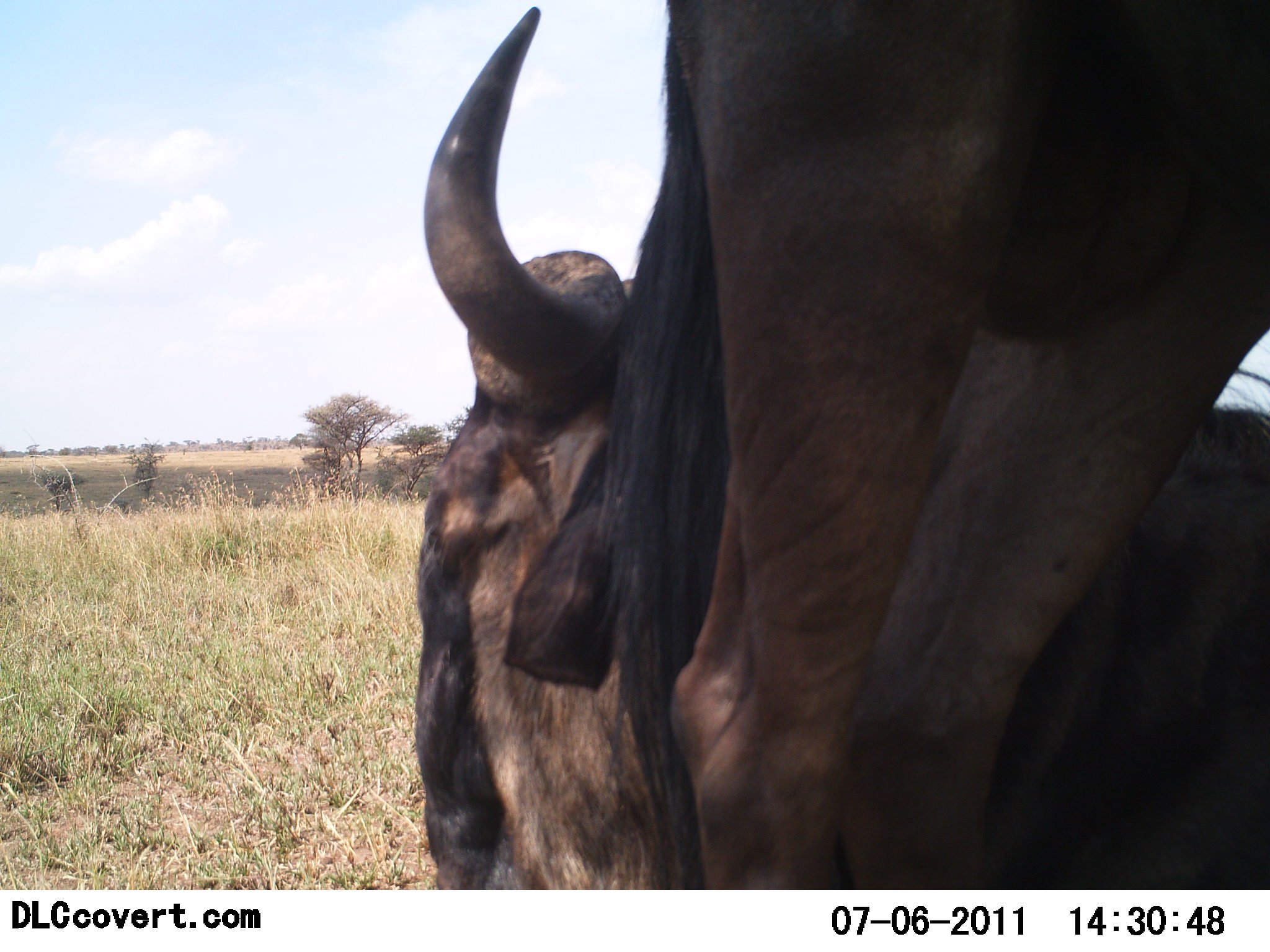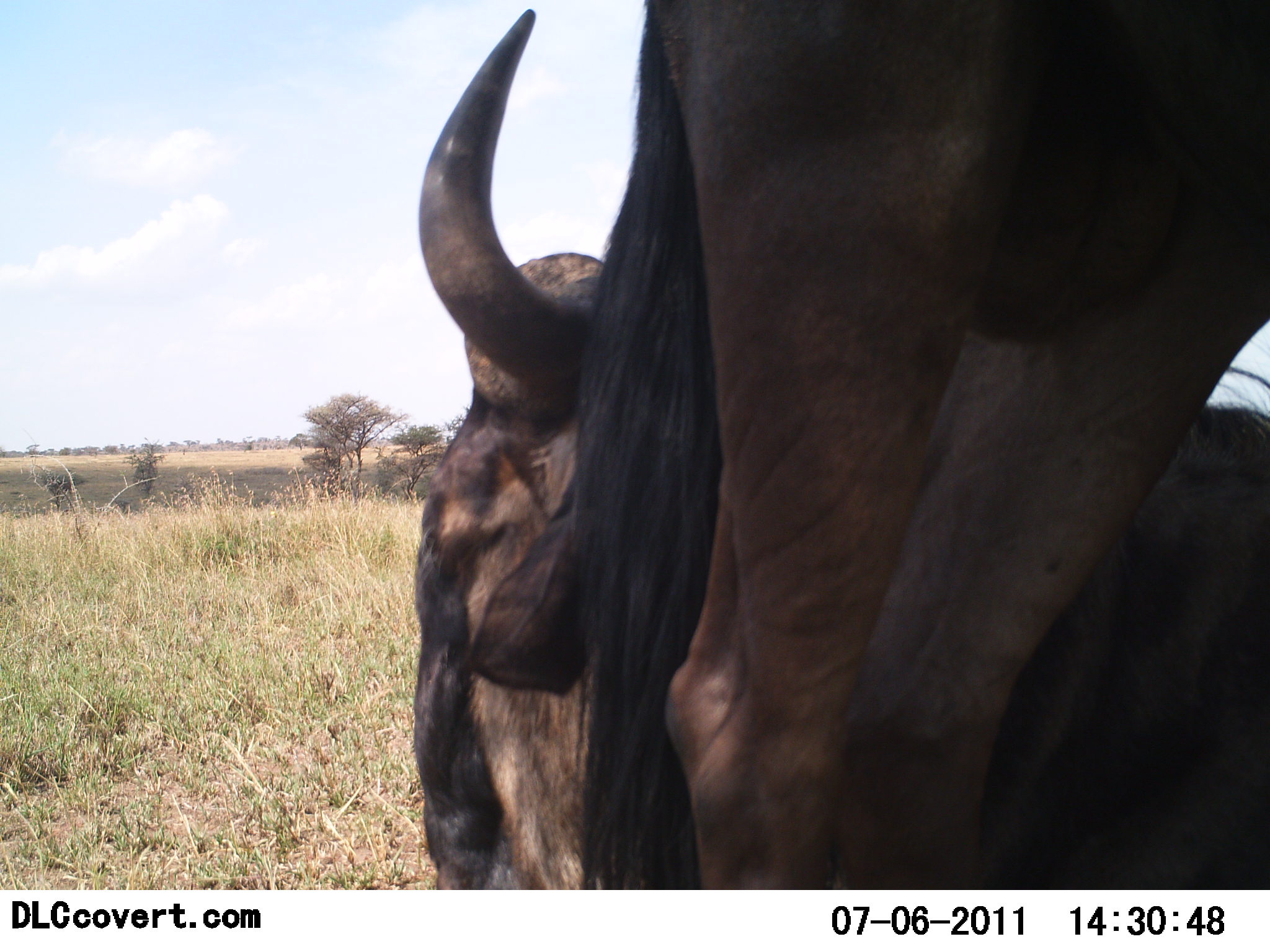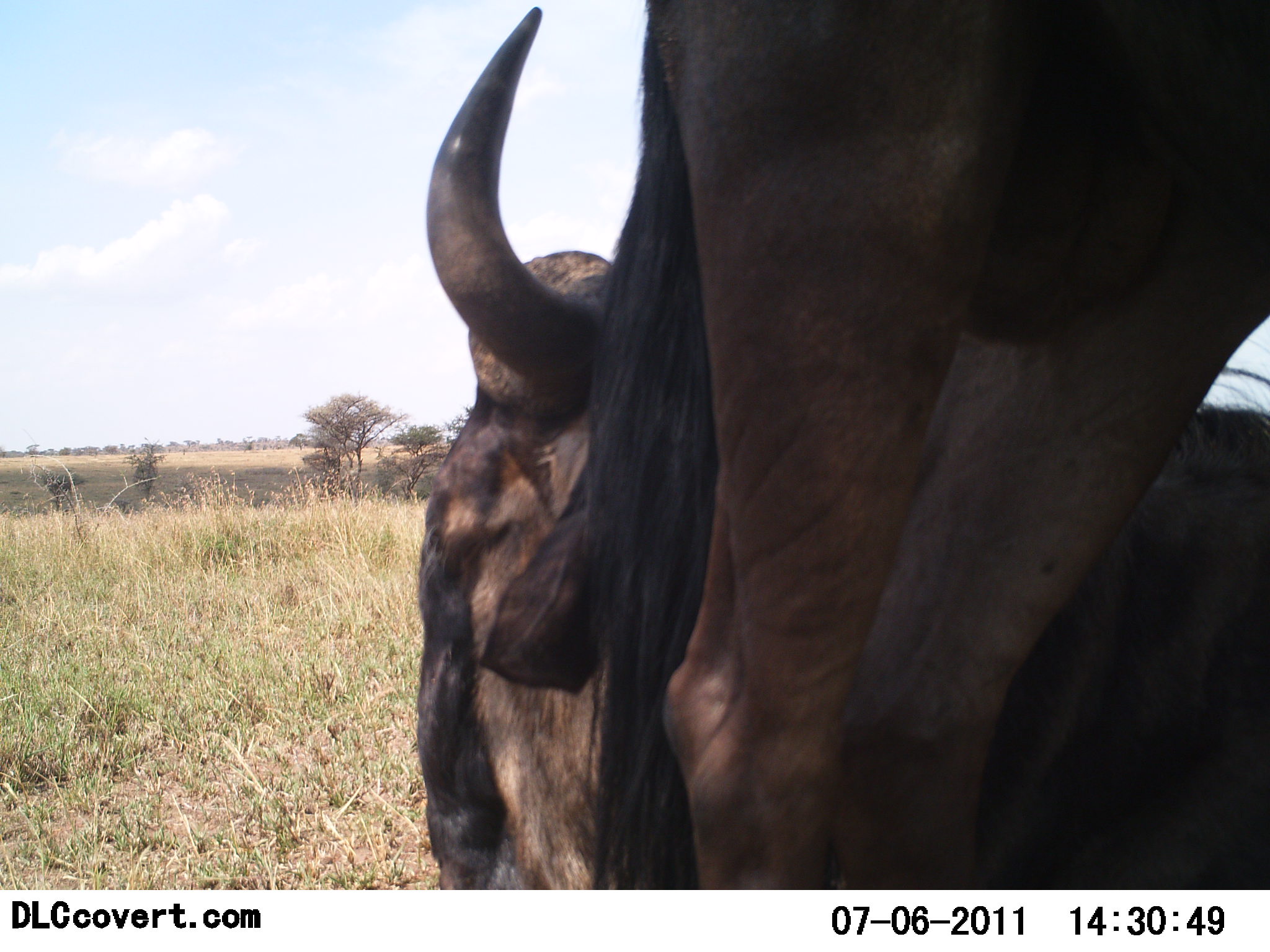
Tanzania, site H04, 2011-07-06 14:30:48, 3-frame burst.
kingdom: Animalia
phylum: Chordata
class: Mammalia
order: Artiodactyla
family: Bovidae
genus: Connochaetes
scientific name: Connochaetes taurinus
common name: blue wildebeest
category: wildebeest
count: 2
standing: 75%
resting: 92%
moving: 0%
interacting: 0%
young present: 0%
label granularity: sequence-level